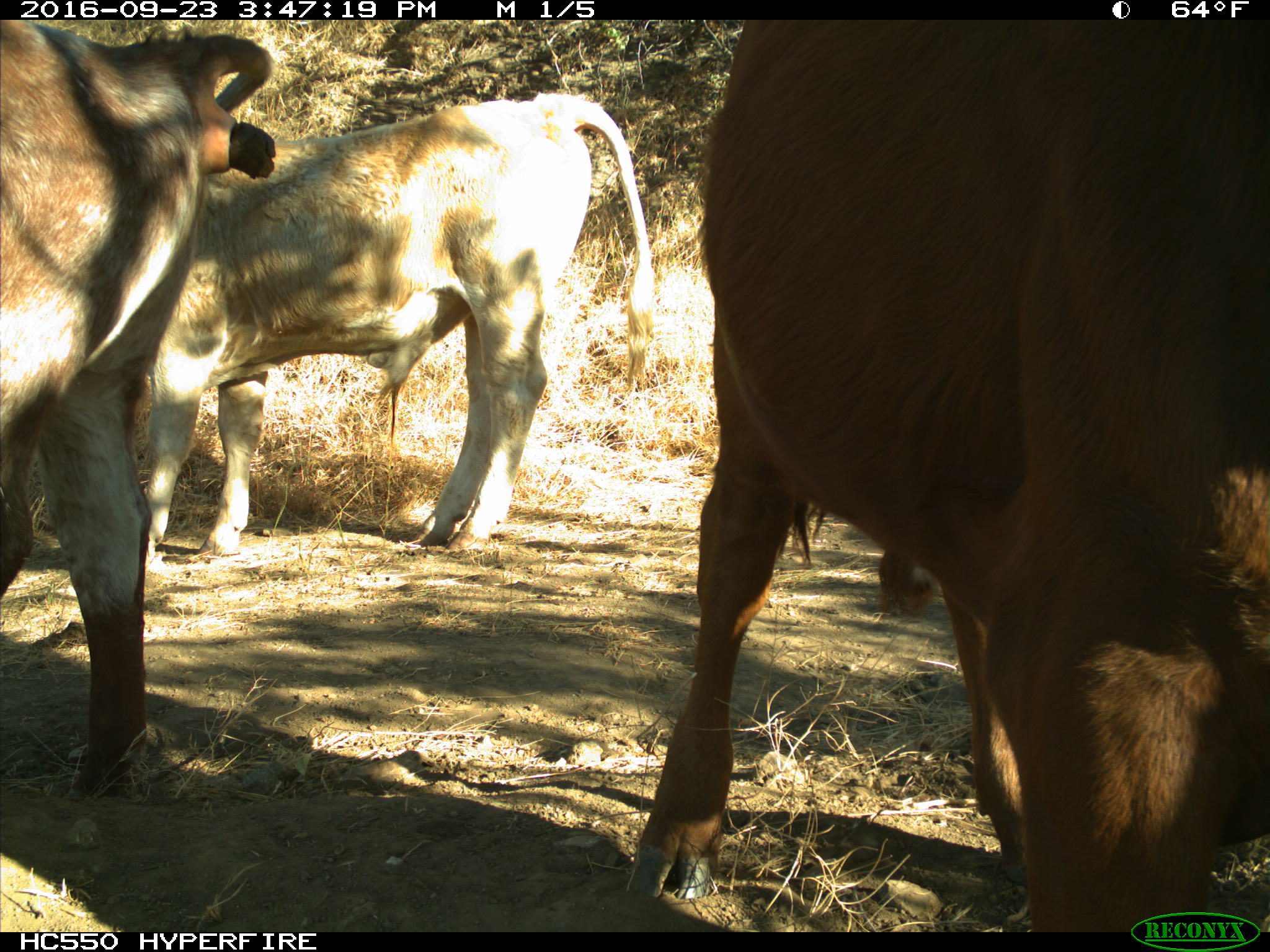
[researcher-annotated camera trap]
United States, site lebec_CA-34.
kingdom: Animalia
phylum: Chordata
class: Mammalia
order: Artiodactyla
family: Bovidae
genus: Bos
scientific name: Bos taurus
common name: domestic cow